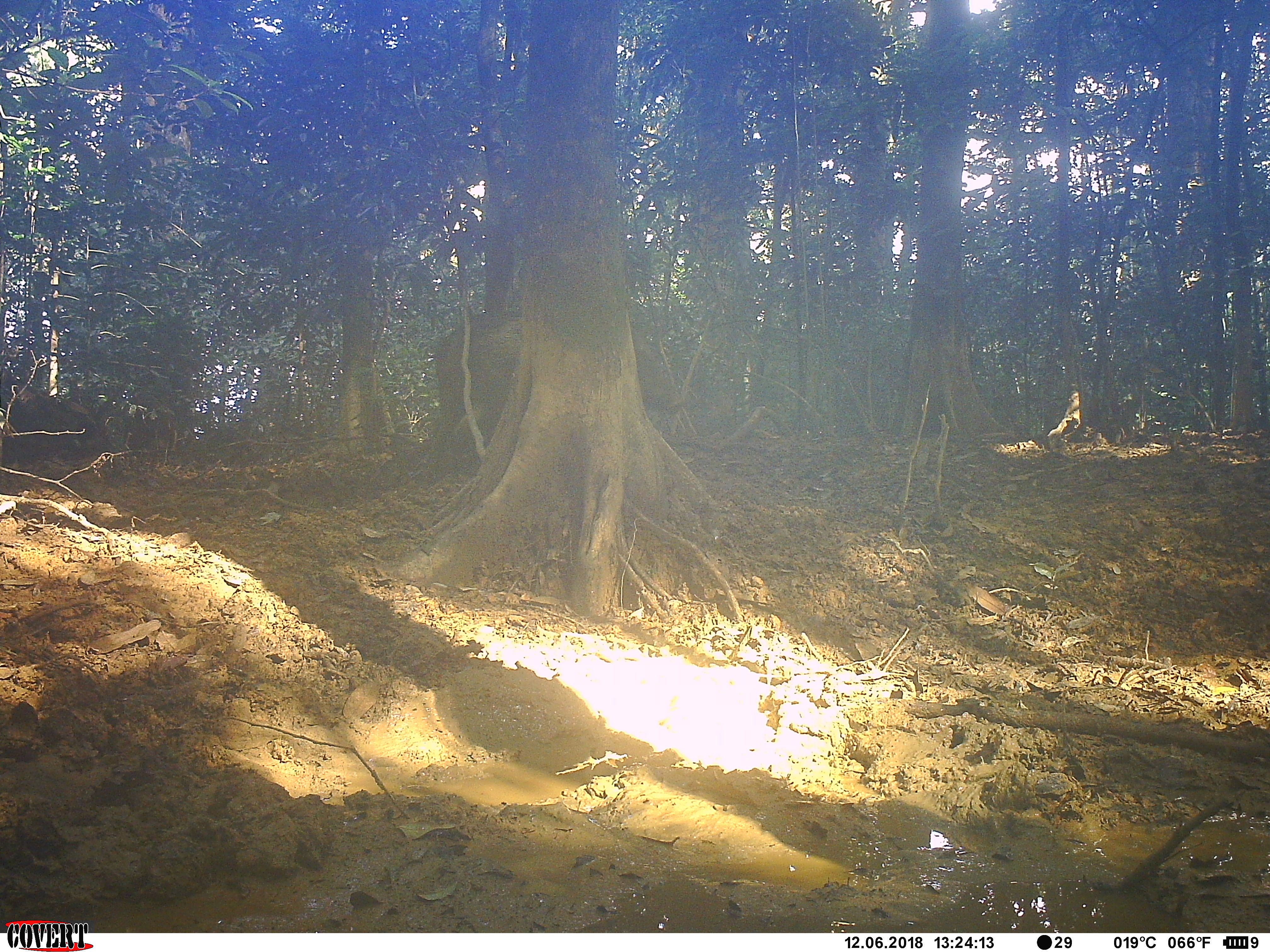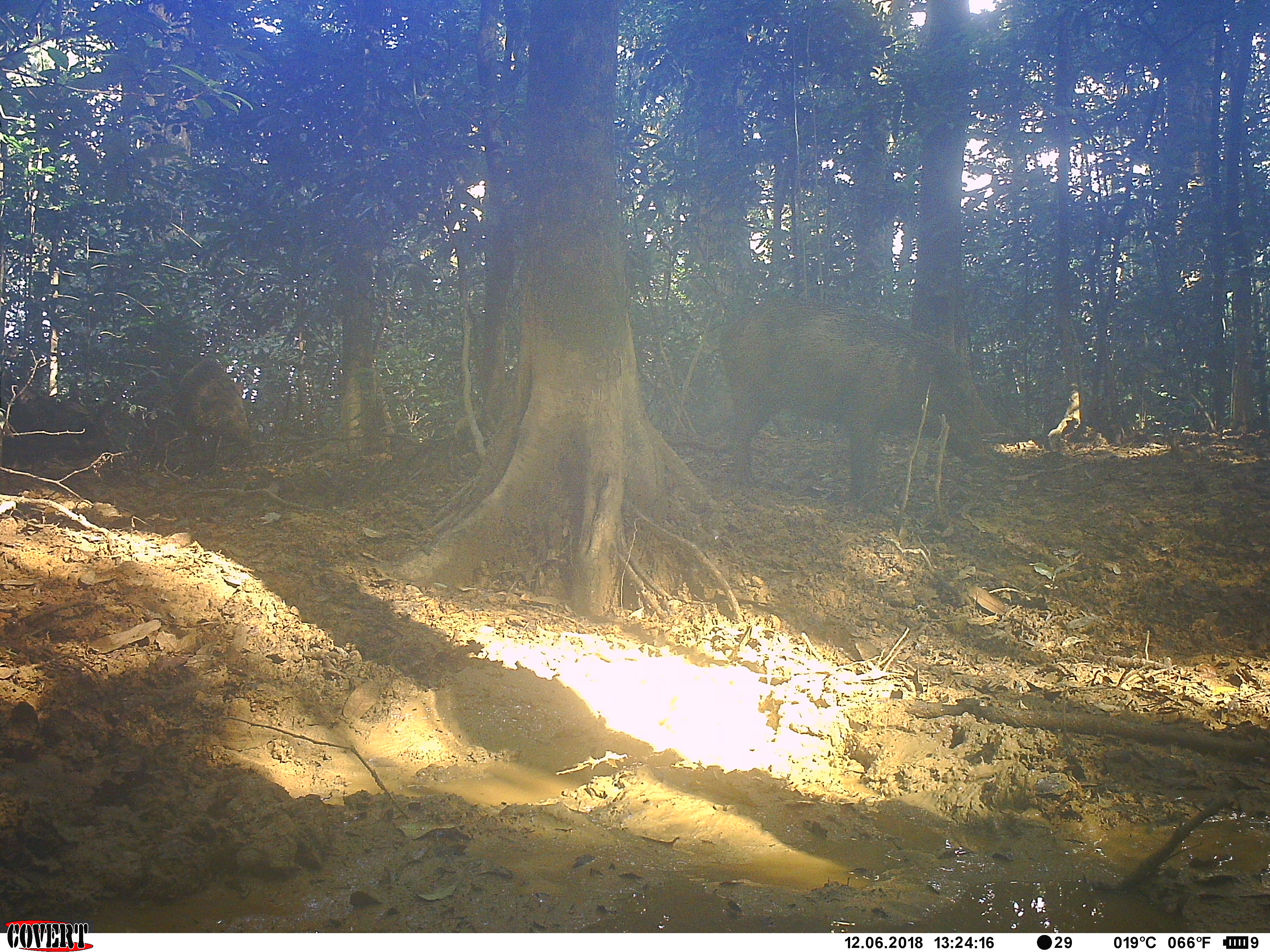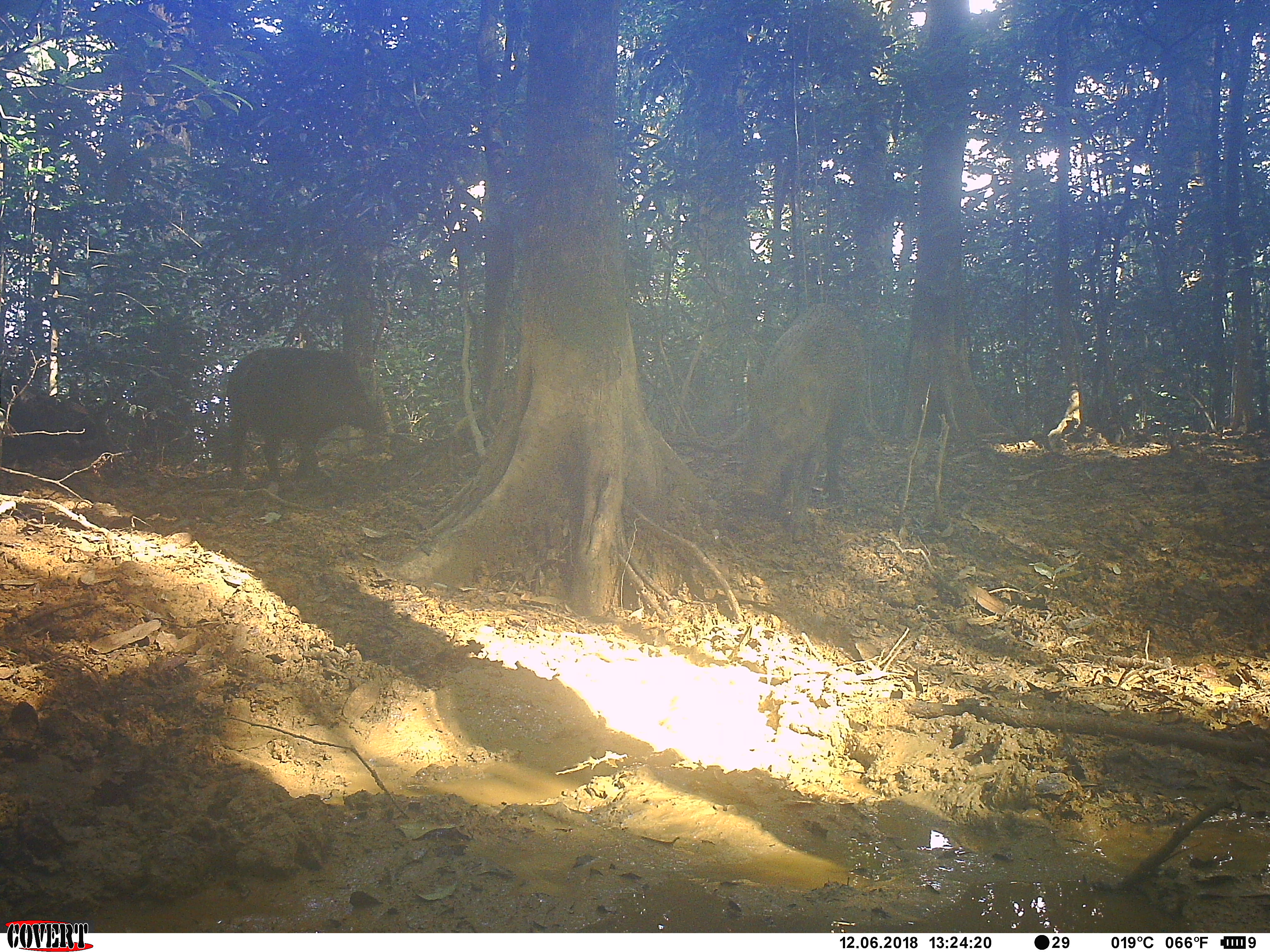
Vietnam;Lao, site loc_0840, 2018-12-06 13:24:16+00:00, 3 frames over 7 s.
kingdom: Animalia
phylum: Chordata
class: Mammalia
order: Artiodactyla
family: Suidae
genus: Sus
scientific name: Sus scrofa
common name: eurasian wild pig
Eurasian wild pig (Sus scrofa). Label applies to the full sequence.